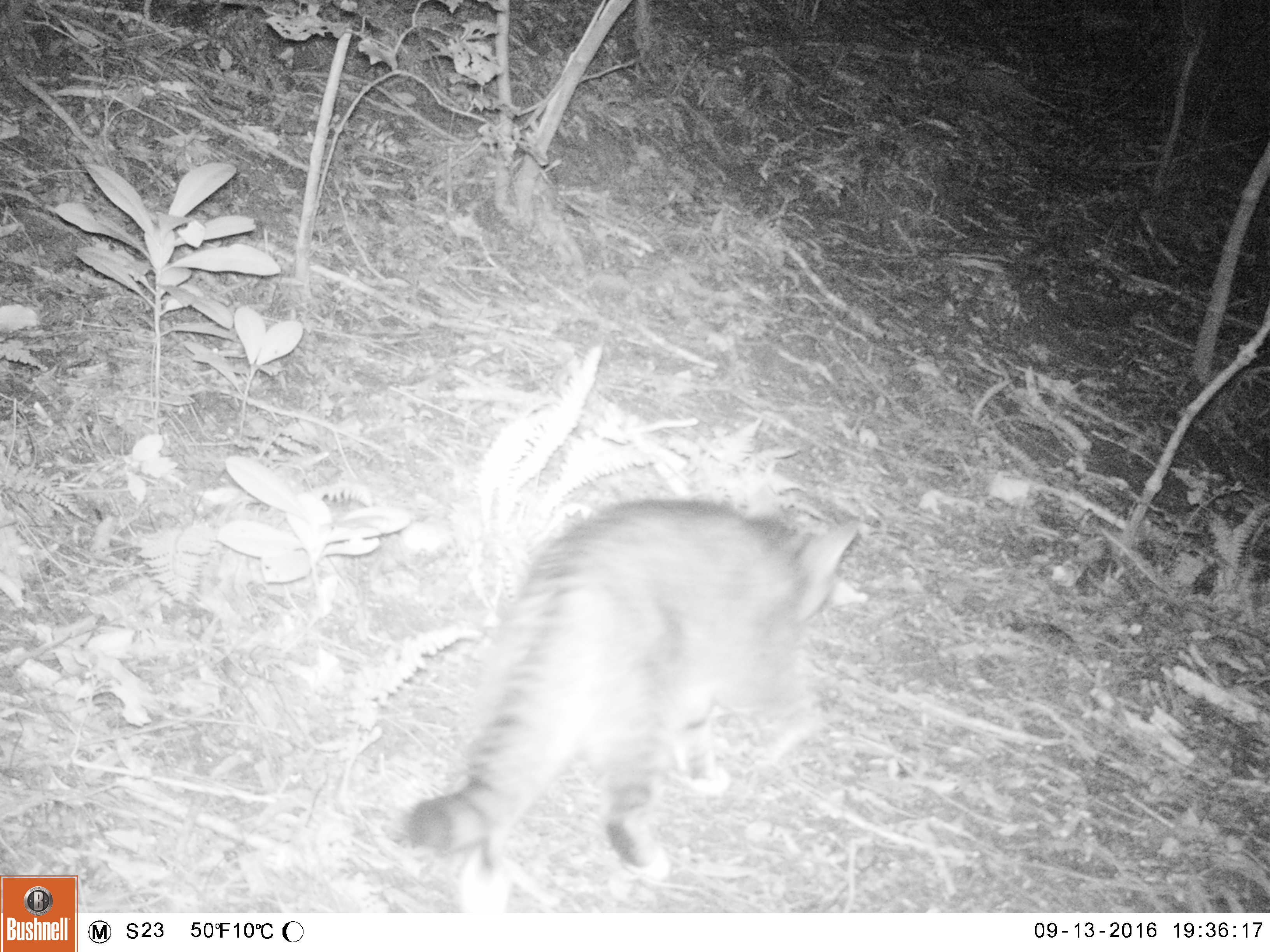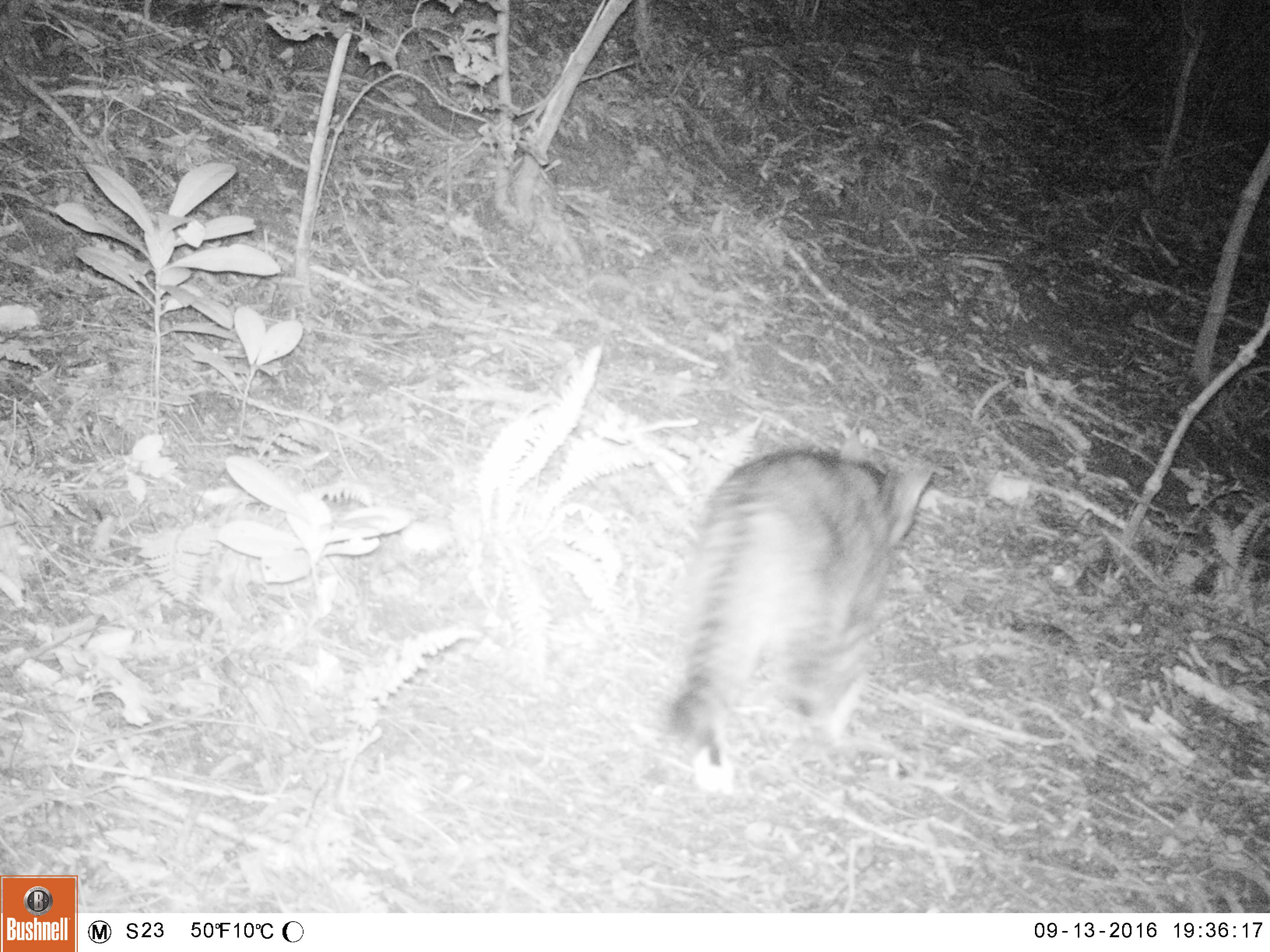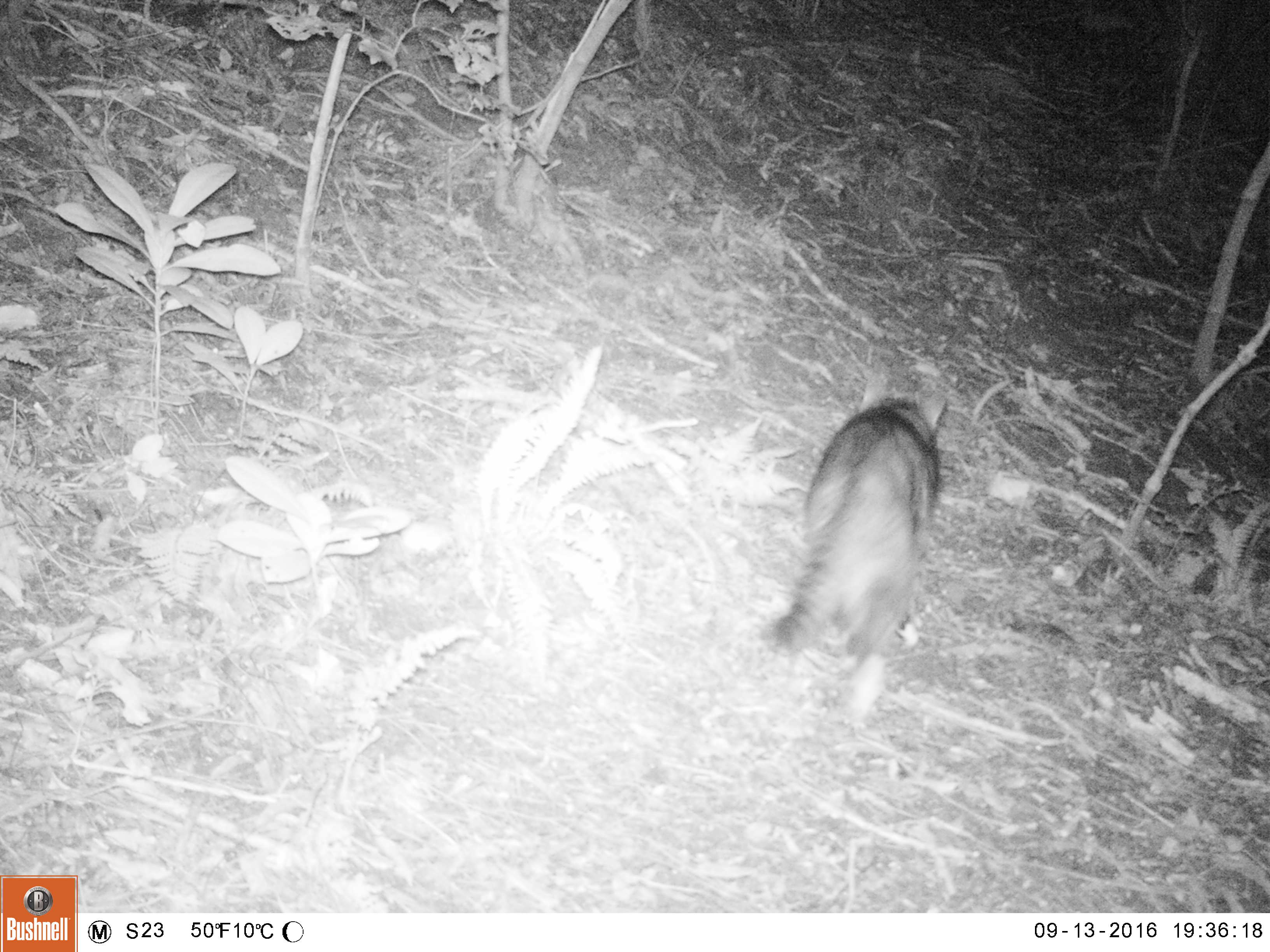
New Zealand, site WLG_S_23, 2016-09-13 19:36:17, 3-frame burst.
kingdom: Animalia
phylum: Chordata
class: Mammalia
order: Carnivora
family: Felidae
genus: Felis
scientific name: Felis catus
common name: domestic cat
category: cat